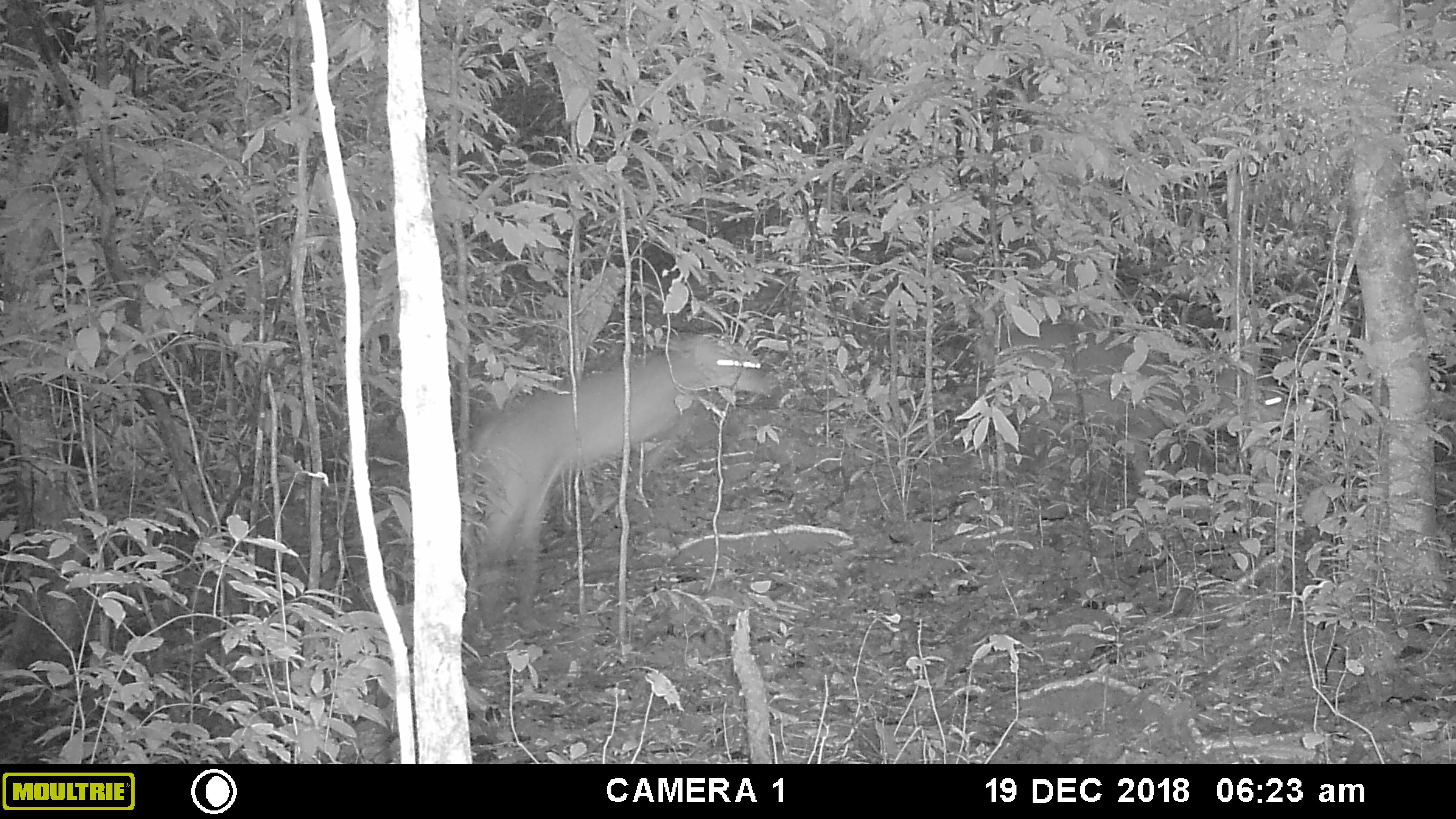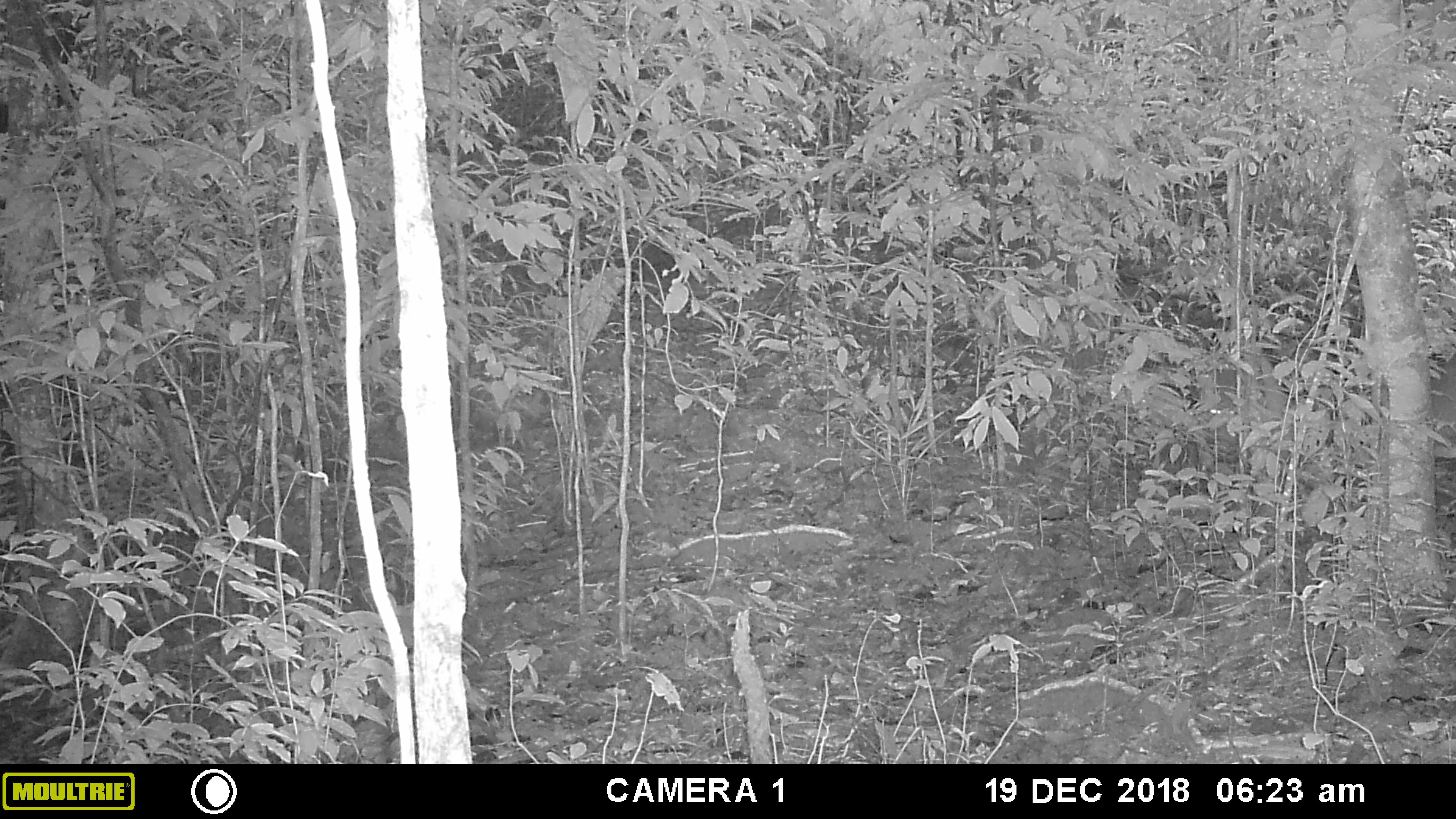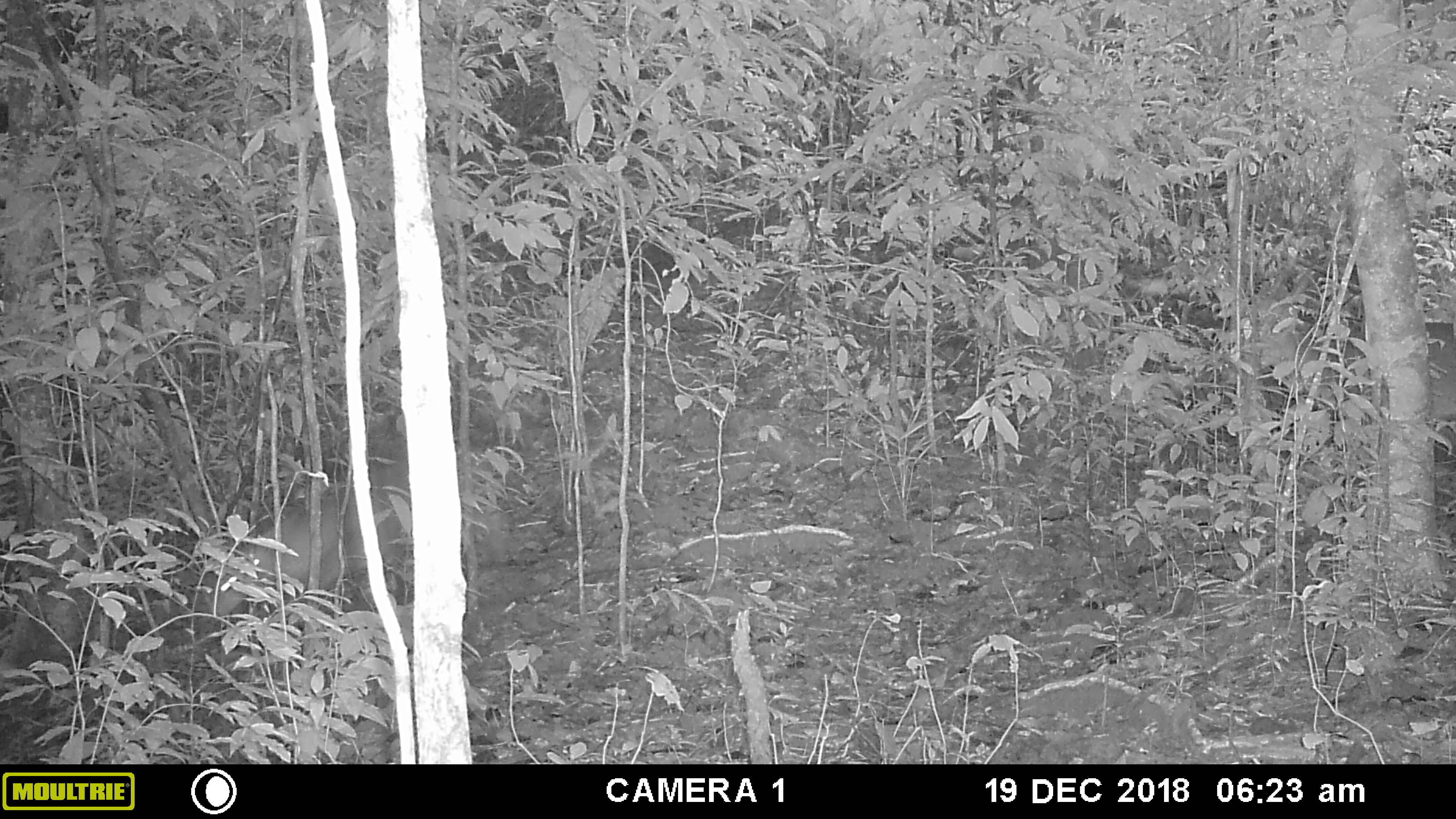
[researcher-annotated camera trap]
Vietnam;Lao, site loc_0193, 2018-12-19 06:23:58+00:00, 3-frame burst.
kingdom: Animalia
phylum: Chordata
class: Mammalia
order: Artiodactyla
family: Cervidae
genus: Muntiacus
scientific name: Muntiacus vuquangensis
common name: large-antlered muntjac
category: large antlered muntjac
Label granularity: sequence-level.